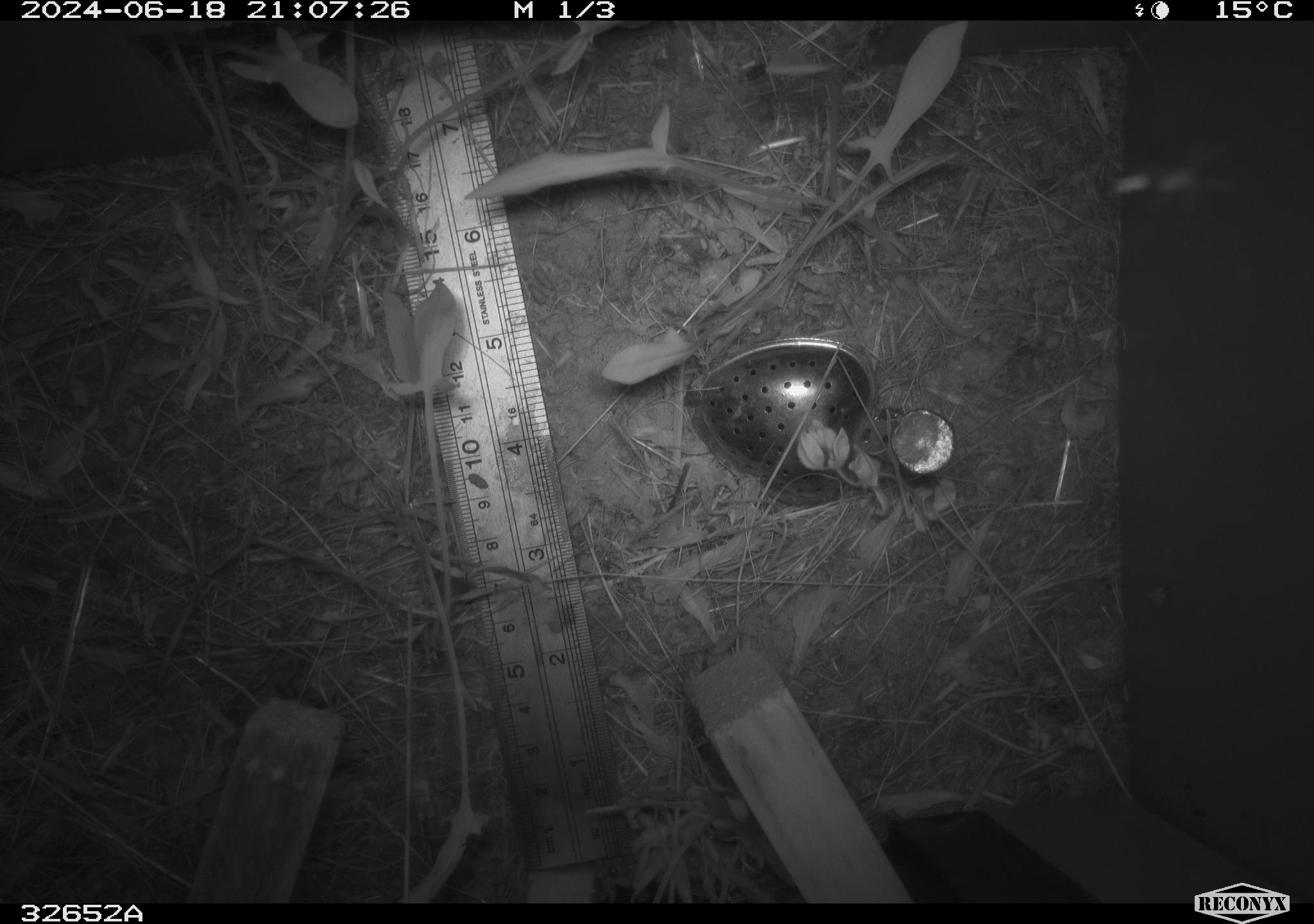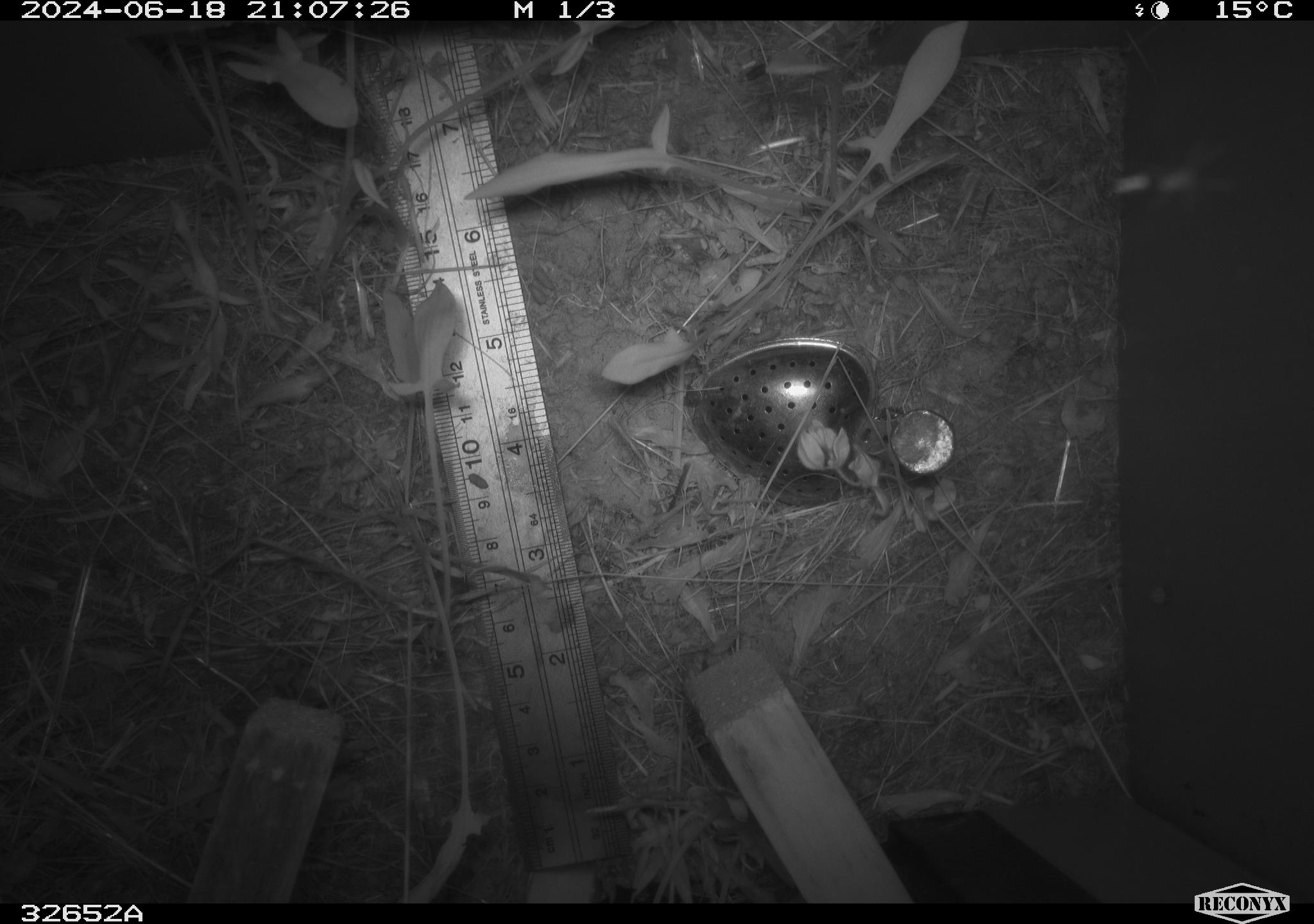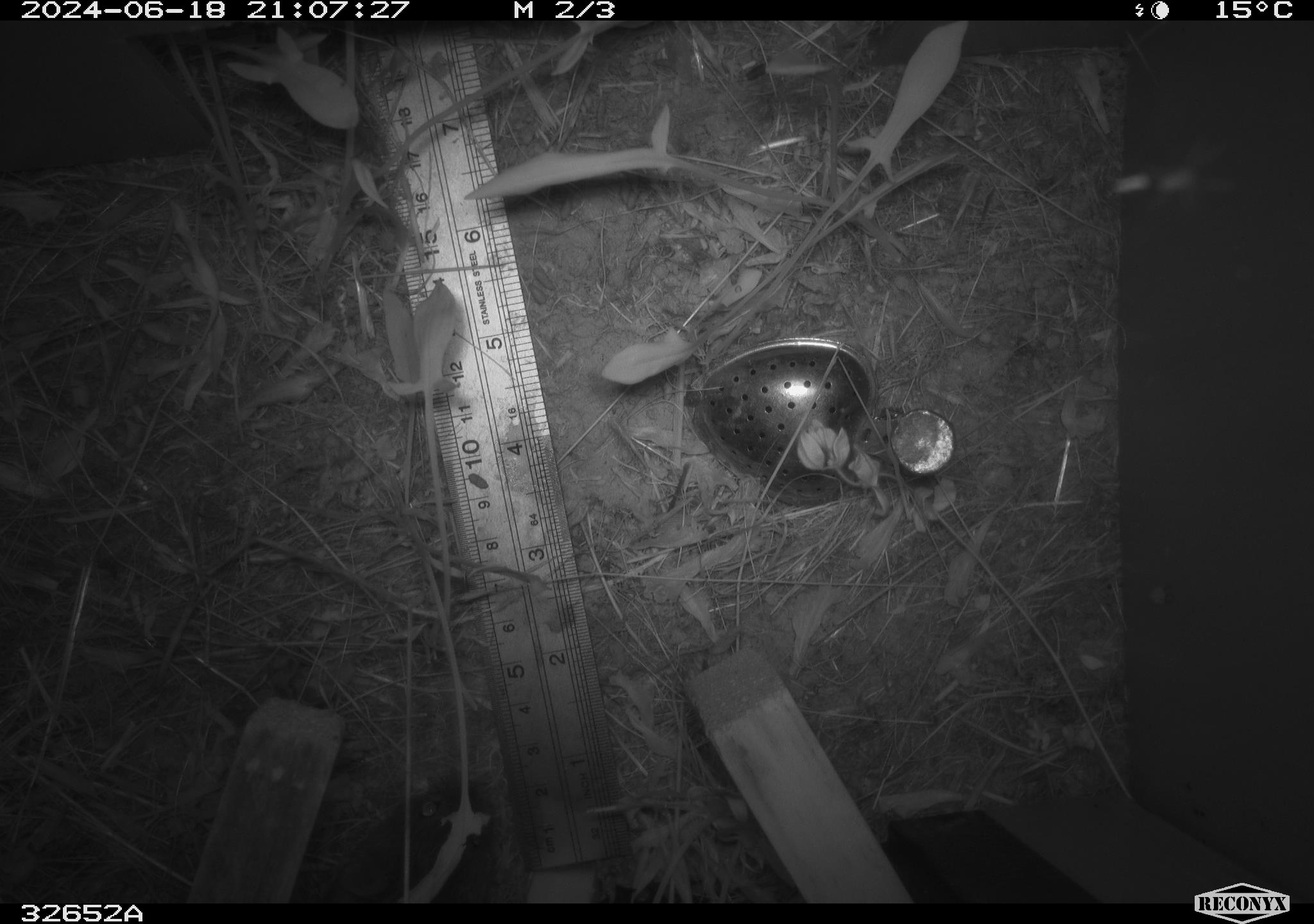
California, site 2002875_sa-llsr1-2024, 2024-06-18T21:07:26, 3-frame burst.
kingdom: Animalia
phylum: Chordata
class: Mammalia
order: Rodentia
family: Cricetidae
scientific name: Arvicolinae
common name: voles, lemmings, and muskrats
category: arvicolinae subfamily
Arvicolinae subfamily (voles, lemmings, and muskrats) (Arvicolinae).